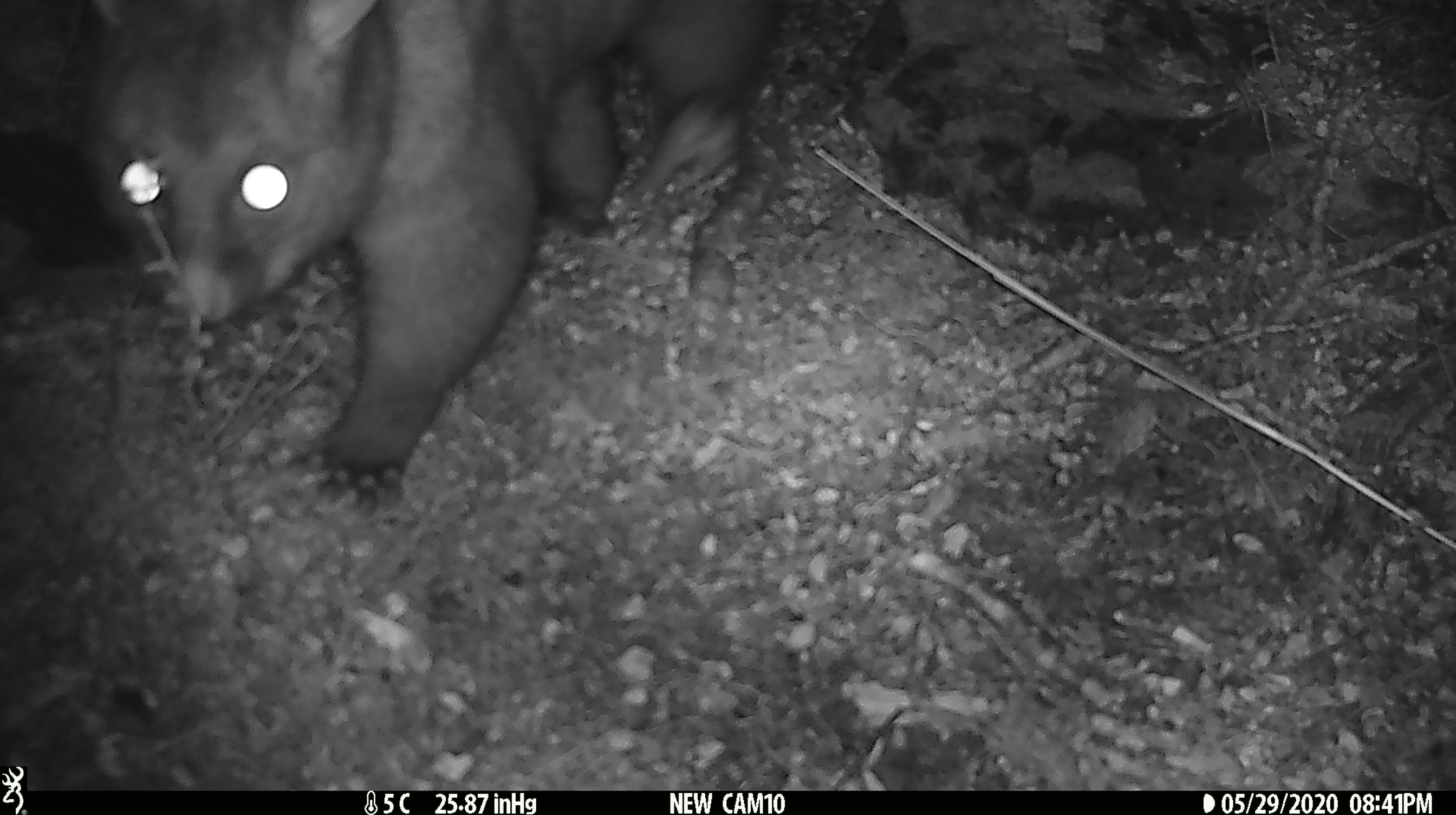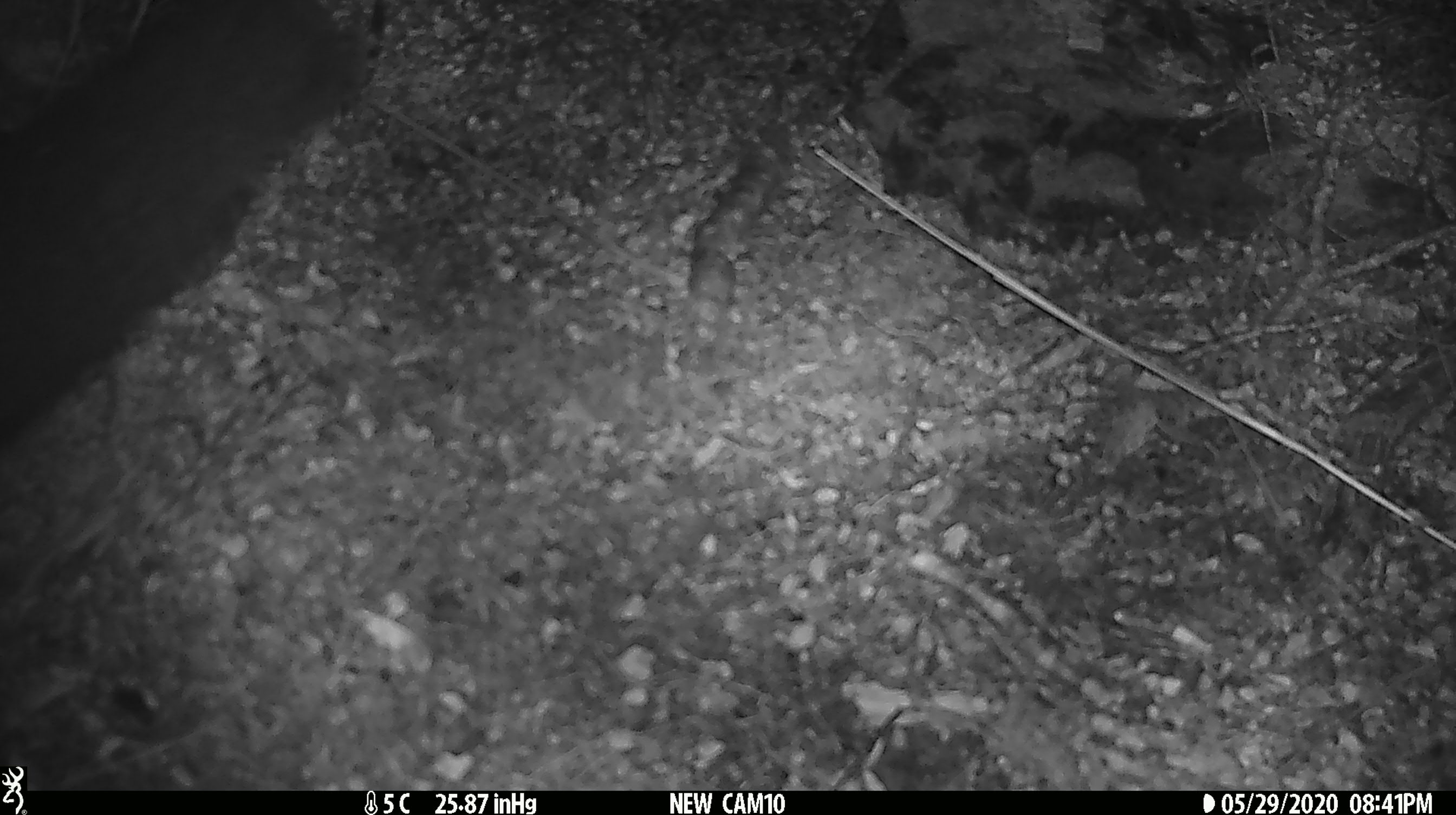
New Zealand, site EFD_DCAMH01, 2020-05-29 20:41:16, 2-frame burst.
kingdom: Animalia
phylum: Chordata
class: Mammalia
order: Diprotodontia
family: Phalangeridae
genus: Trichosurus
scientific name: Trichosurus vulpecula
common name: common brushtail possum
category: possum